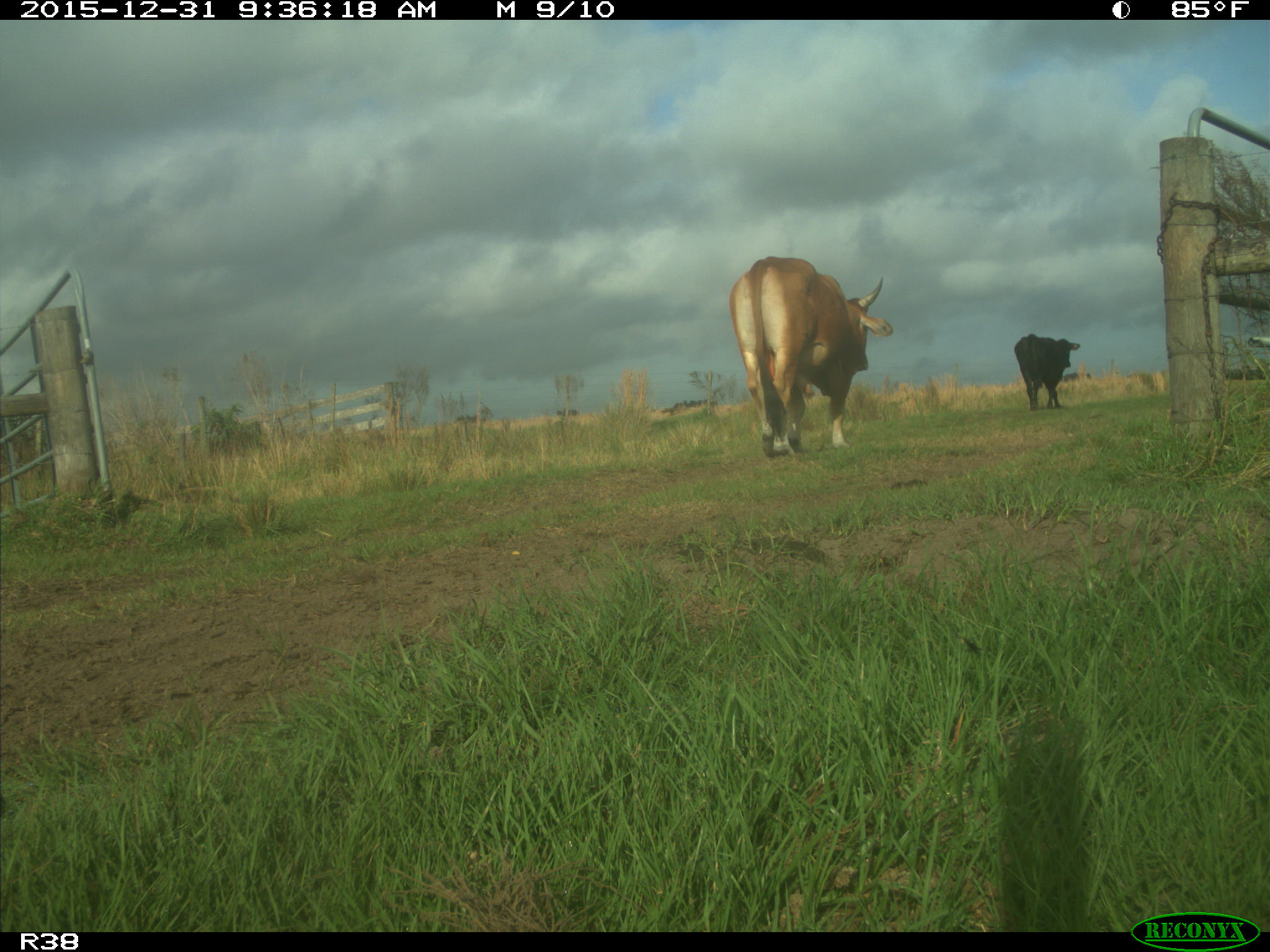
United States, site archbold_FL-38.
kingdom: Animalia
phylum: Chordata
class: Mammalia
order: Artiodactyla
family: Bovidae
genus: Bos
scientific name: Bos taurus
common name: domestic cow